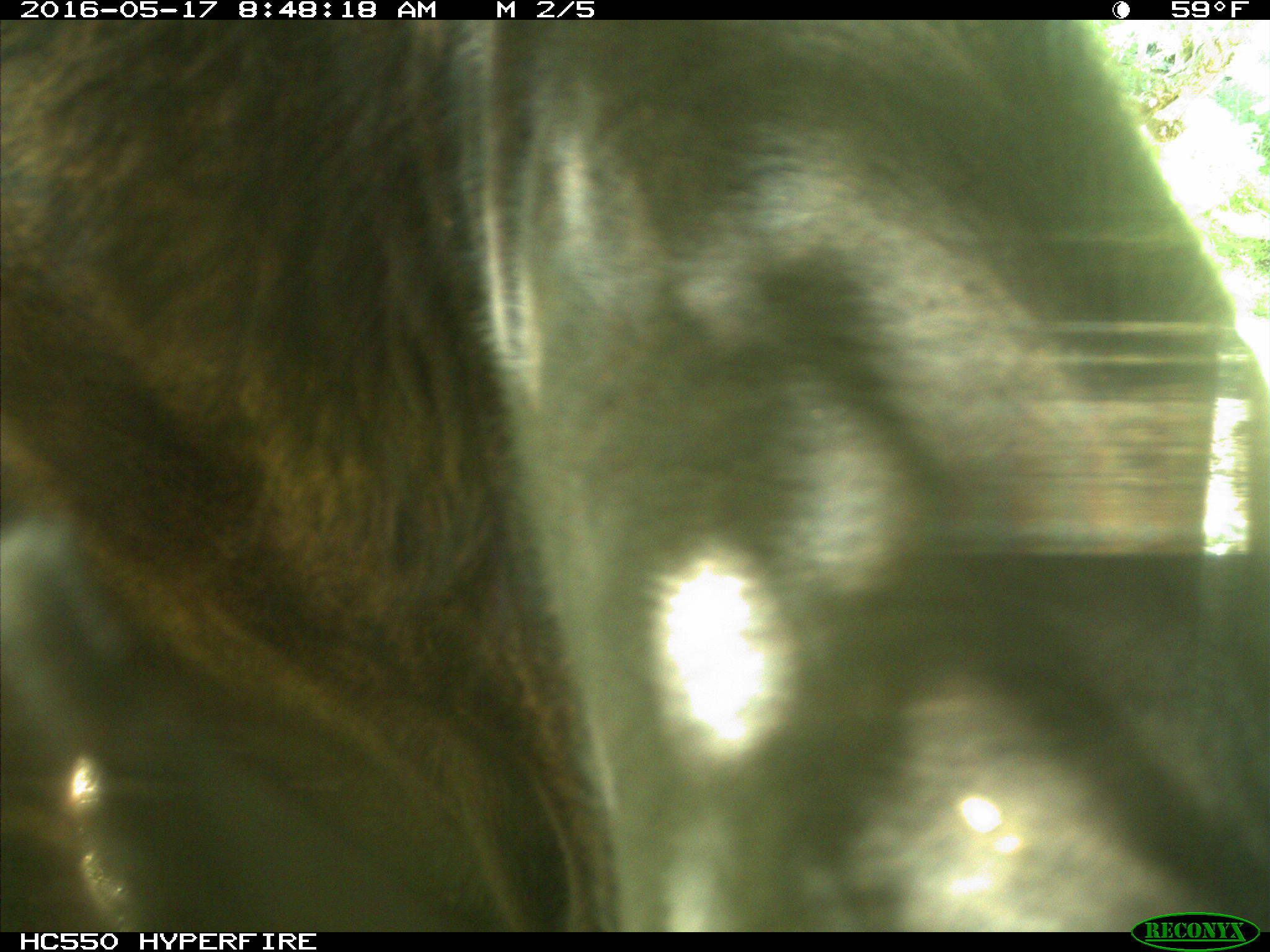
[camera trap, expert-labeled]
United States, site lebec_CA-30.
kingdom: Animalia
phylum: Chordata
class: Mammalia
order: Artiodactyla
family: Bovidae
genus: Bos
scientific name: Bos taurus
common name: domestic cow